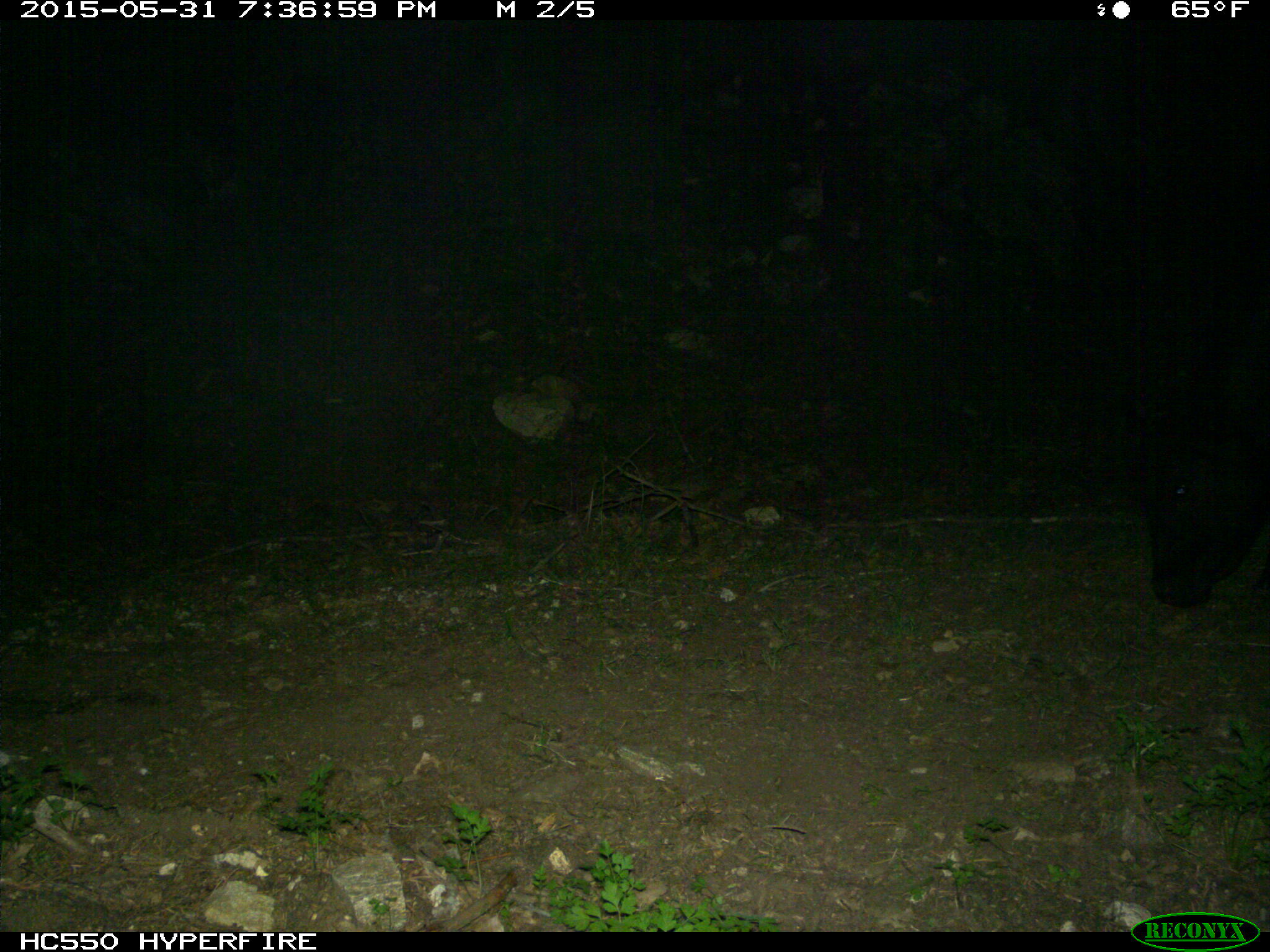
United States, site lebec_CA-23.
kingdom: Animalia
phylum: Chordata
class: Mammalia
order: Artiodactyla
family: Bovidae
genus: Bos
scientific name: Bos taurus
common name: domestic cow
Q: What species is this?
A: Bos taurus (domestic cow).